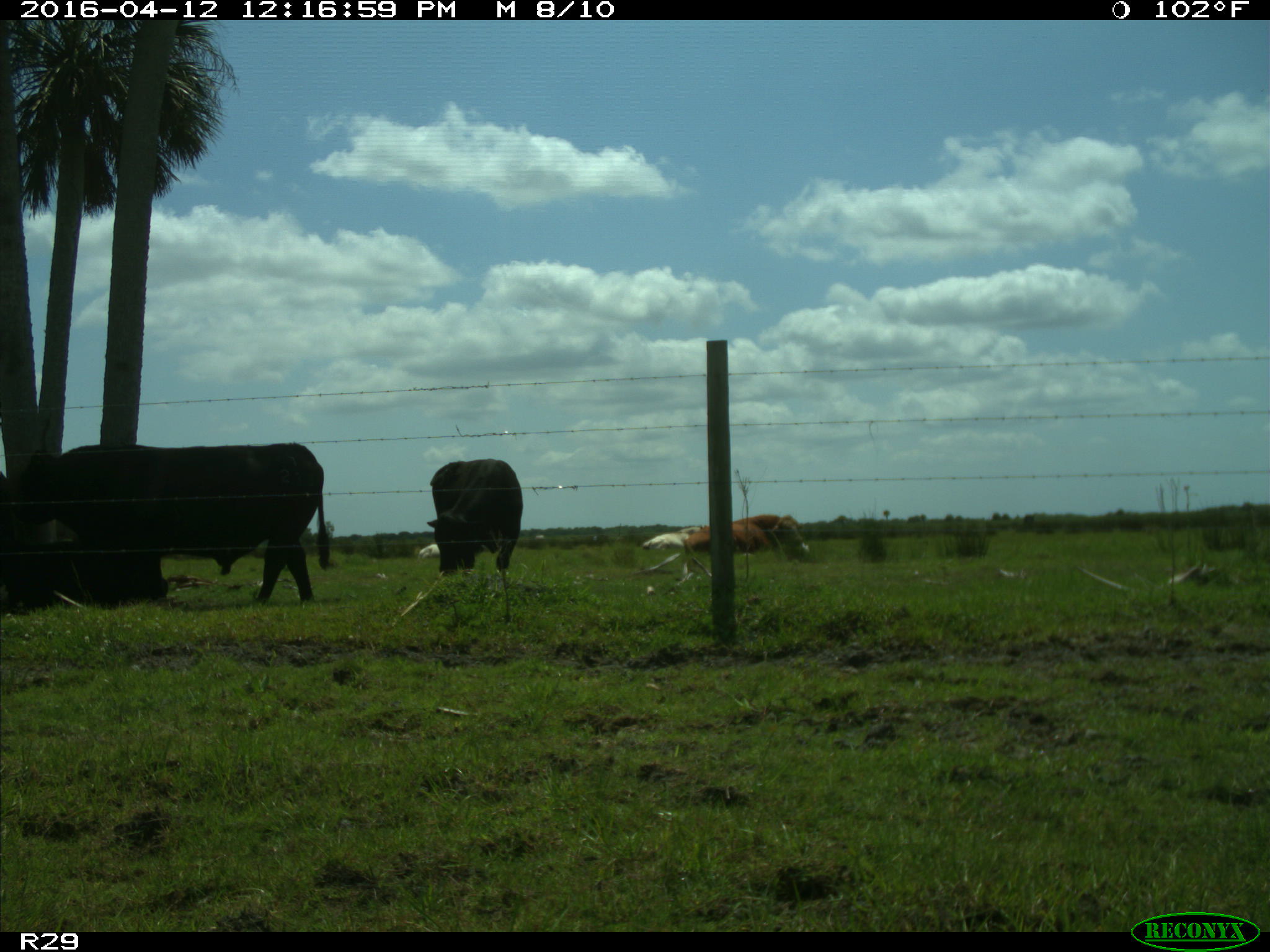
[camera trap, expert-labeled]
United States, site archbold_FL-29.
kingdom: Animalia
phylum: Chordata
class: Mammalia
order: Artiodactyla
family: Bovidae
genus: Bos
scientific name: Bos taurus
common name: domestic cow